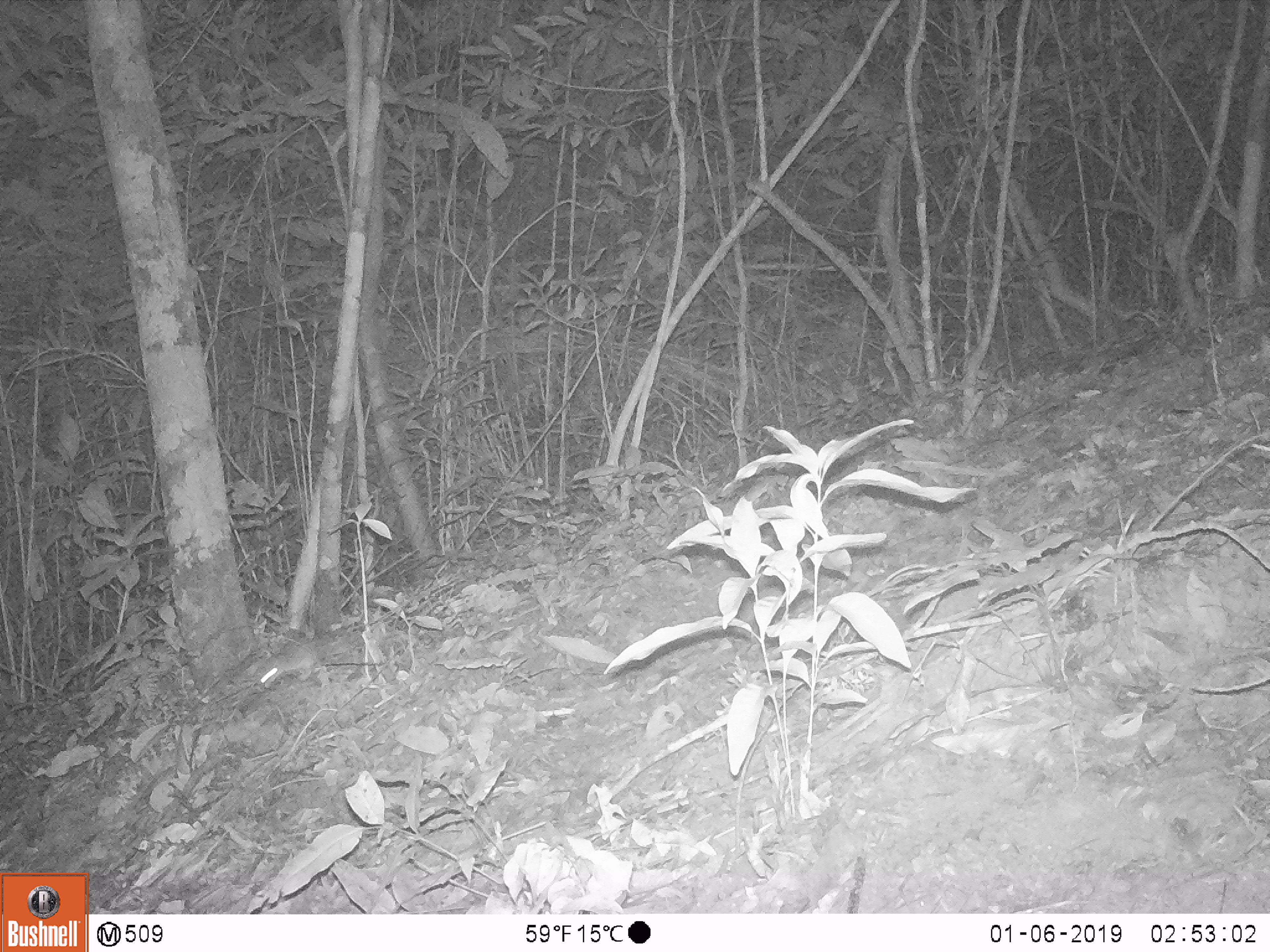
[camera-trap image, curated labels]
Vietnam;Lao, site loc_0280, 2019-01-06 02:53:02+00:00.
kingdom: Animalia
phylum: Chordata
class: Mammalia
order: Rodentia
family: Muridae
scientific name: Muridae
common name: old-world mice and rats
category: unidentified murid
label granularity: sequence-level